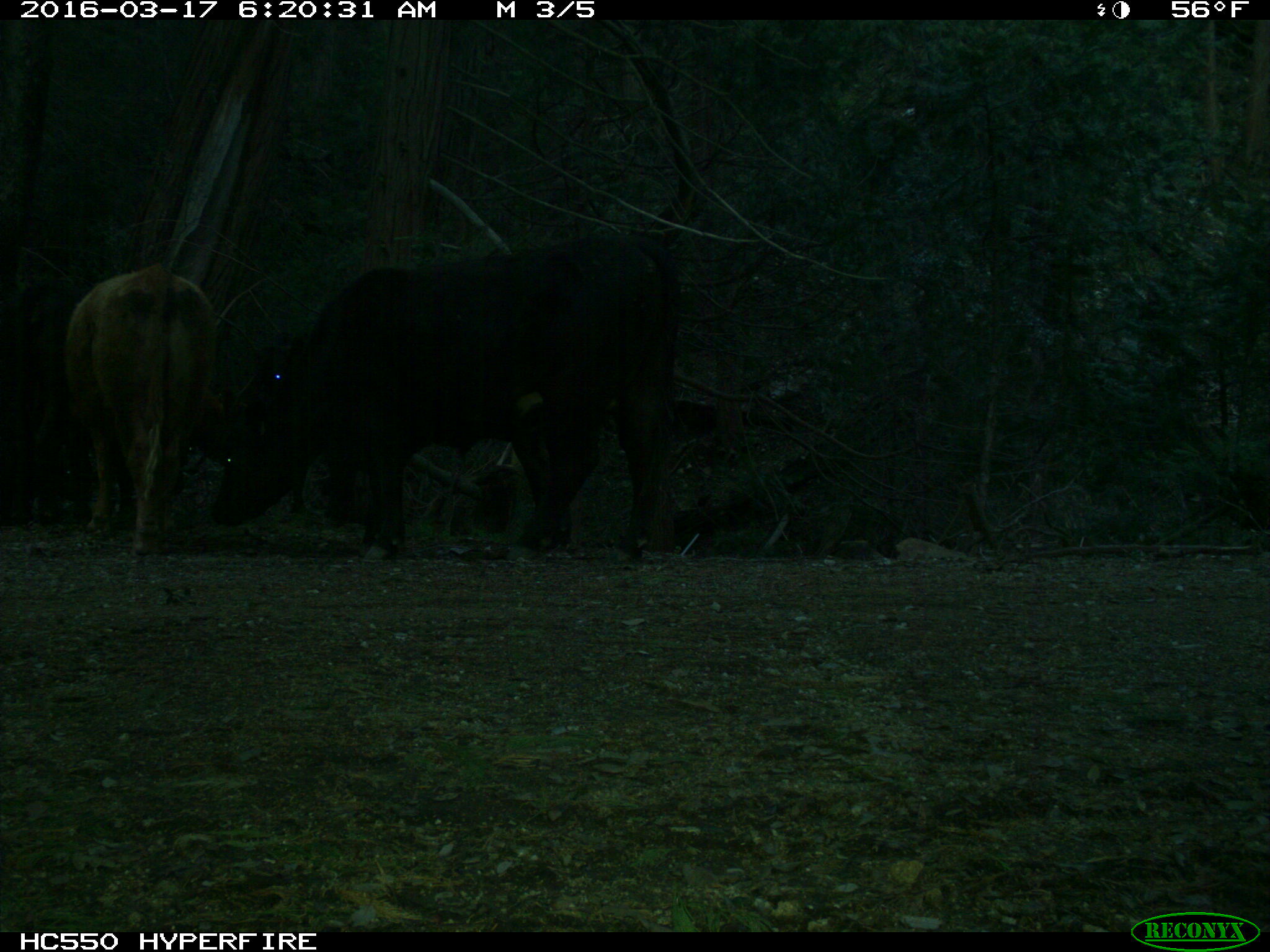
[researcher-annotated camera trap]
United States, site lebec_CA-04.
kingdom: Animalia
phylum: Chordata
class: Mammalia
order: Artiodactyla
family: Bovidae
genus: Bos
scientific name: Bos taurus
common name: domestic cow